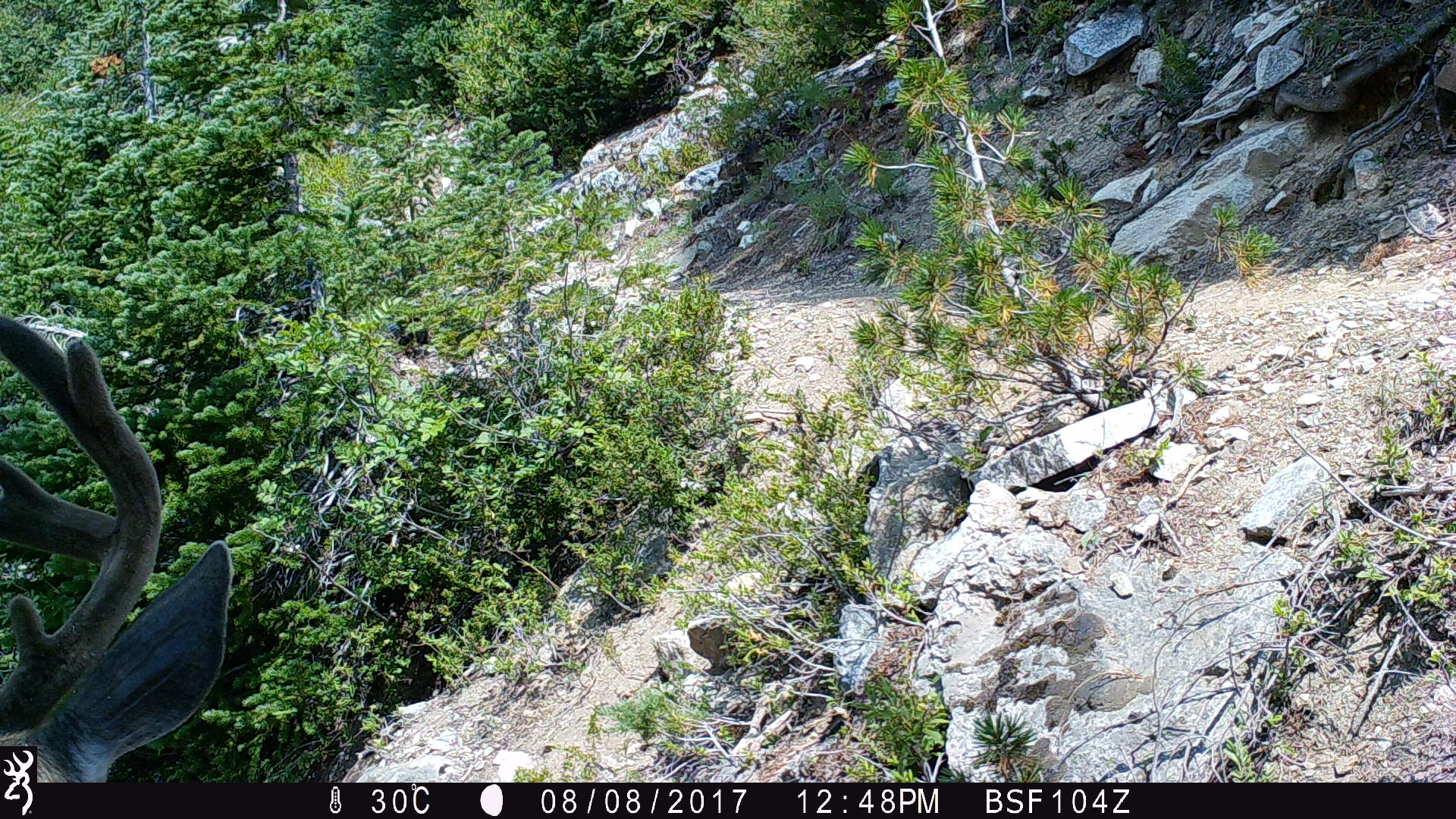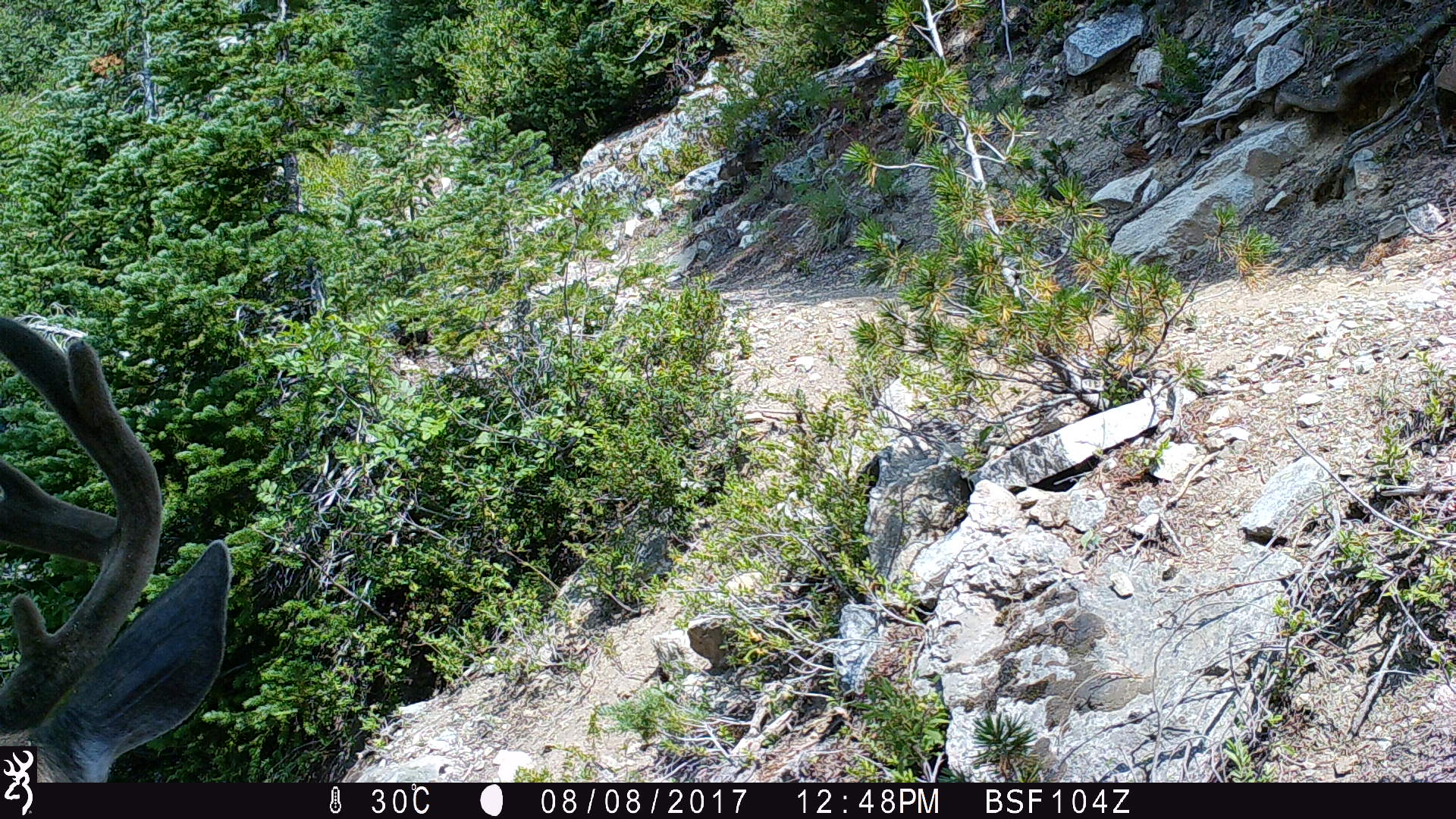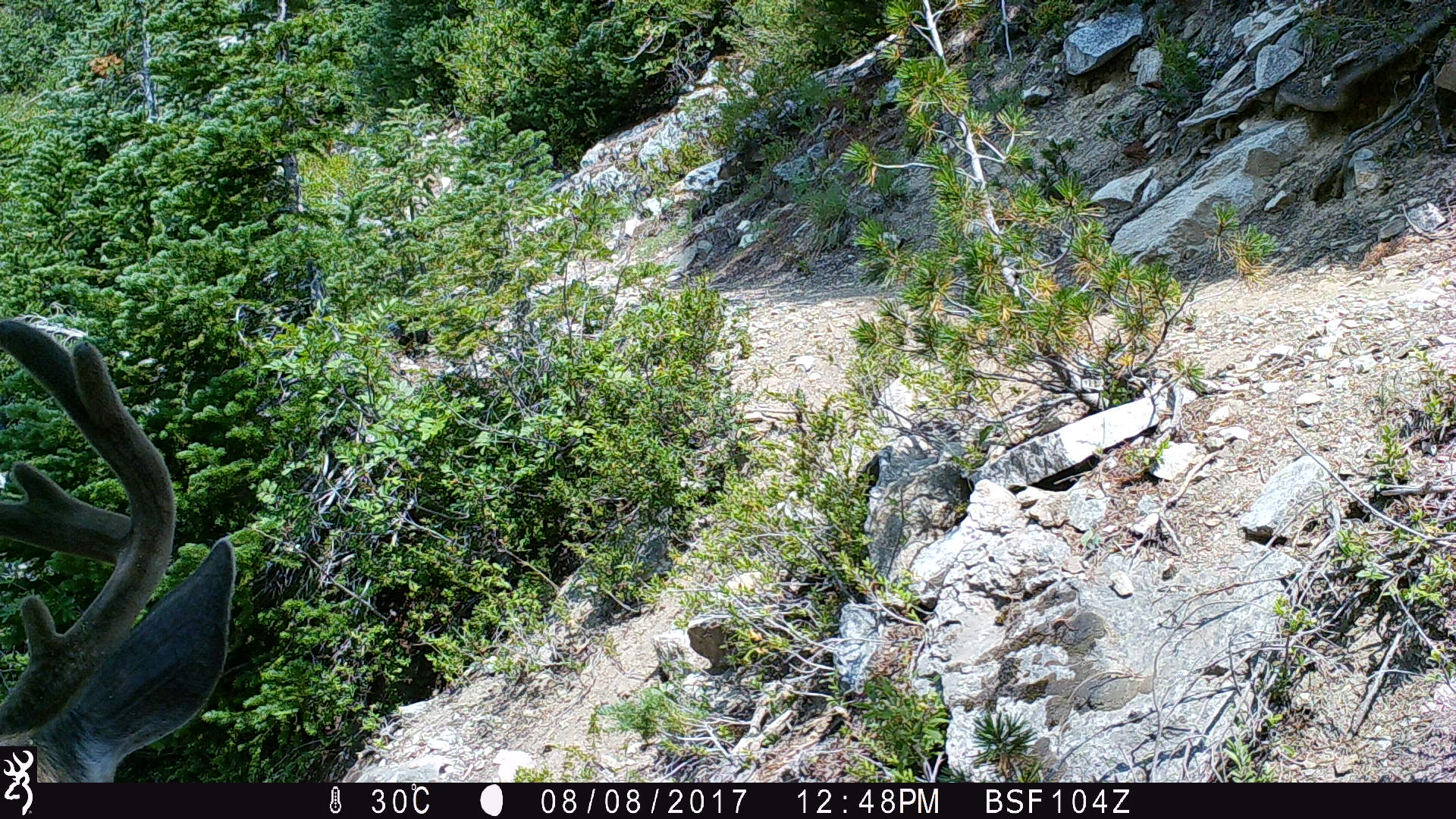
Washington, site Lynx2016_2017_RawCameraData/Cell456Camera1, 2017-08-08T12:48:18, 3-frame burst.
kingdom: Animalia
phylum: Chordata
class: Mammalia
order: Artiodactyla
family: Cervidae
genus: Odocoileus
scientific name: Odocoileus hemionus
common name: mule deer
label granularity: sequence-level